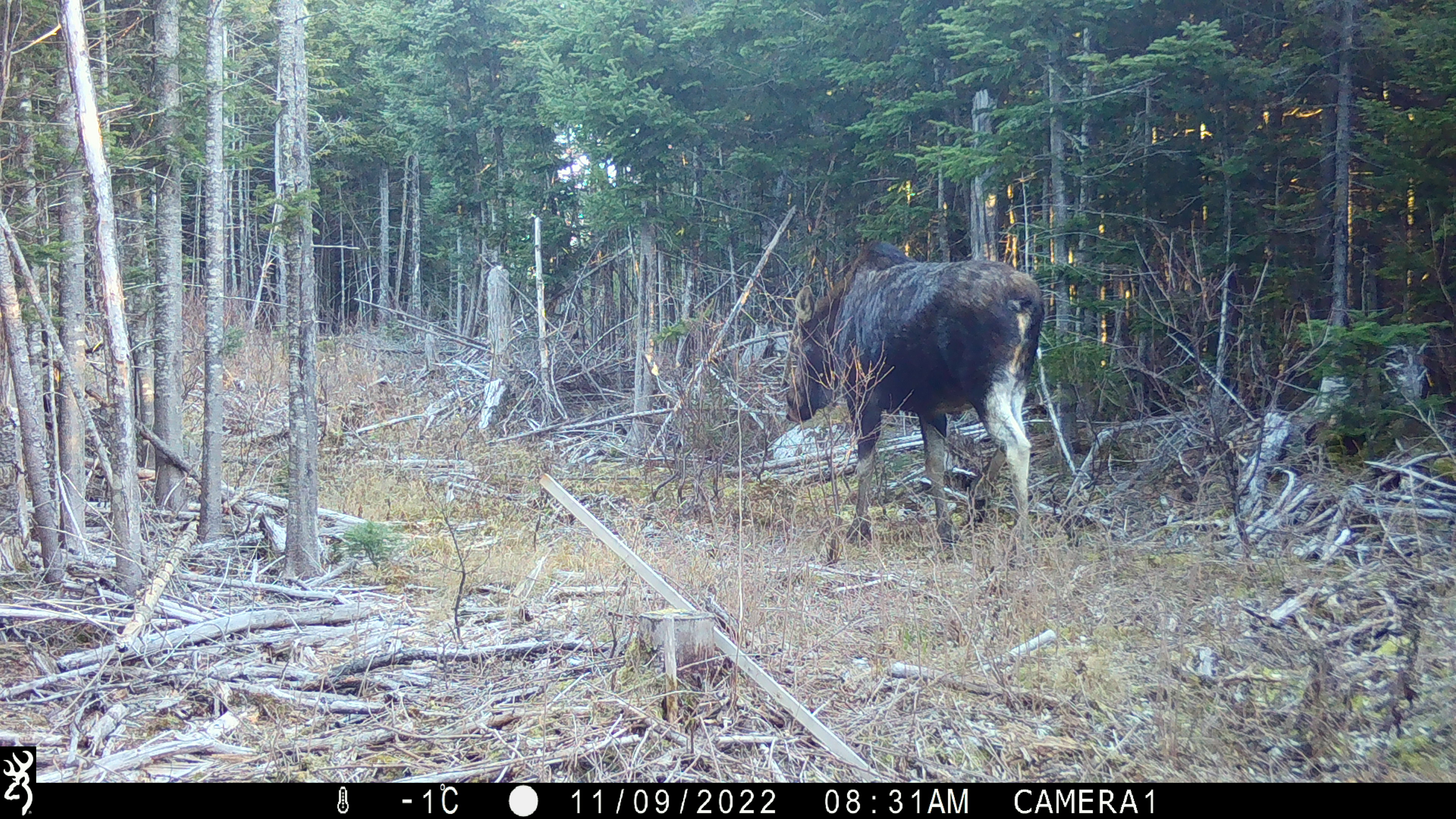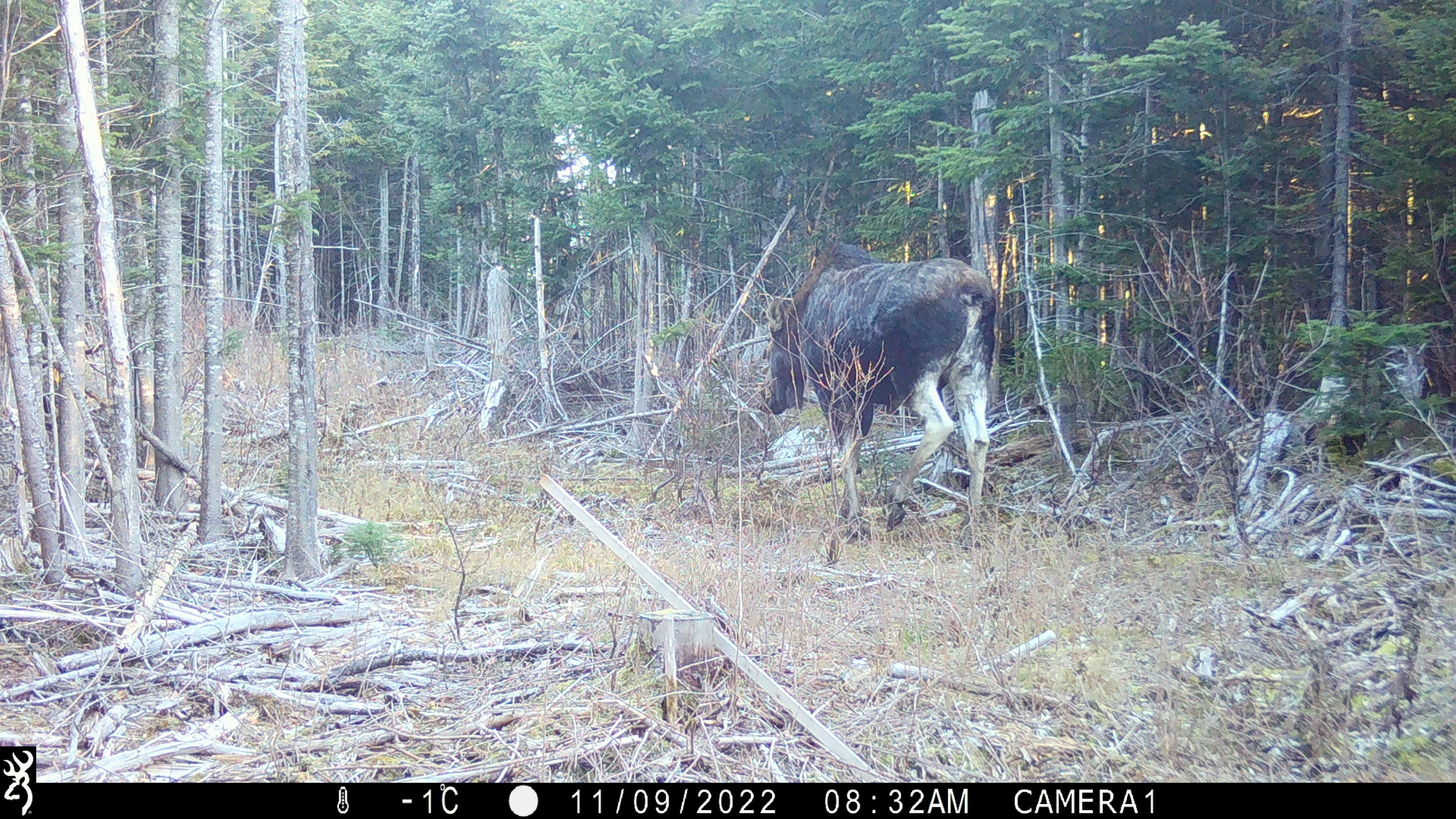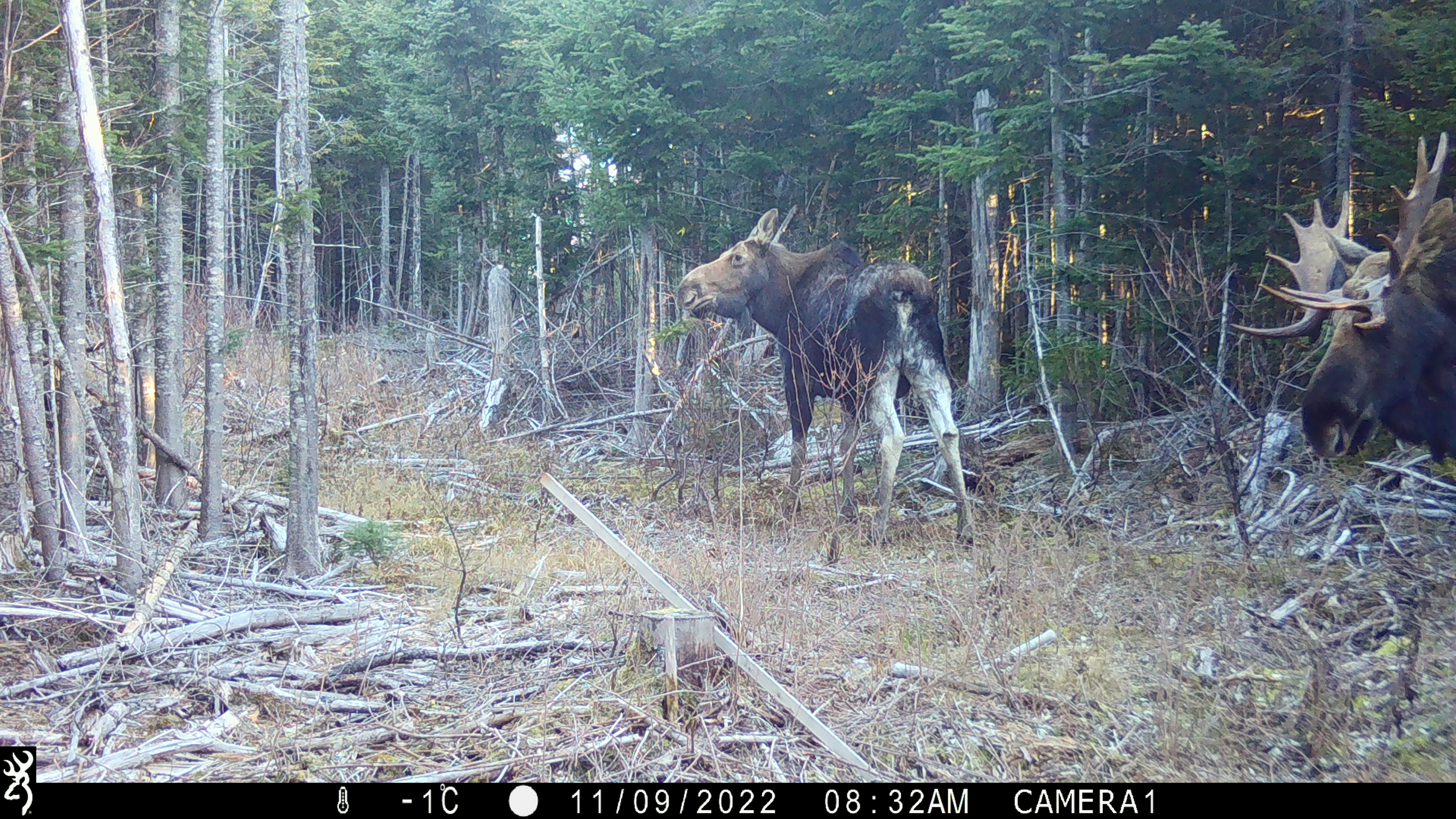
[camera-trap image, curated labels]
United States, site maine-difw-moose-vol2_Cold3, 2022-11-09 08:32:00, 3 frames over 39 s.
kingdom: Animalia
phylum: Chordata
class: Mammalia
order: Artiodactyla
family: Cervidae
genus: Alces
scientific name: Alces alces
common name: moose